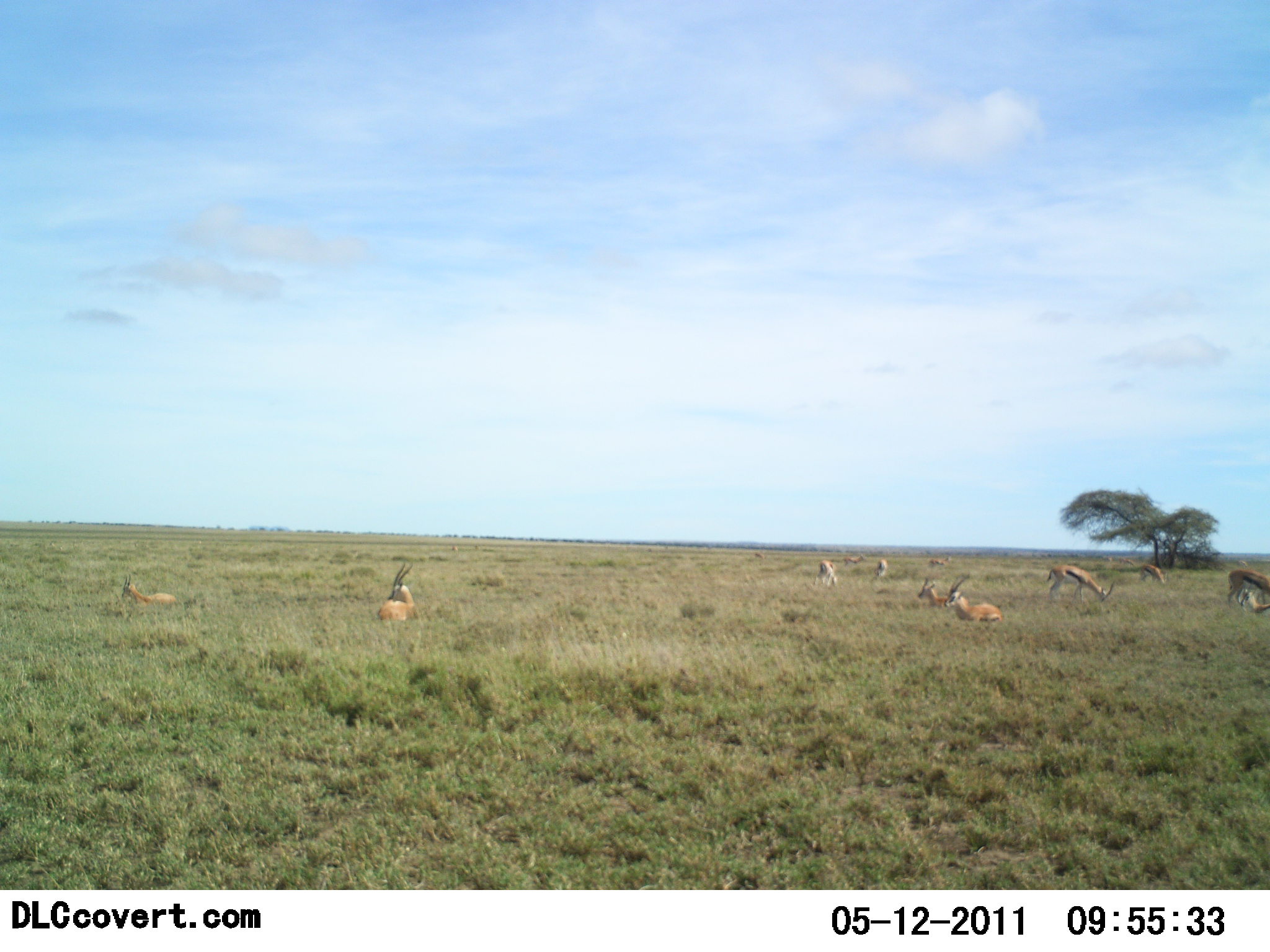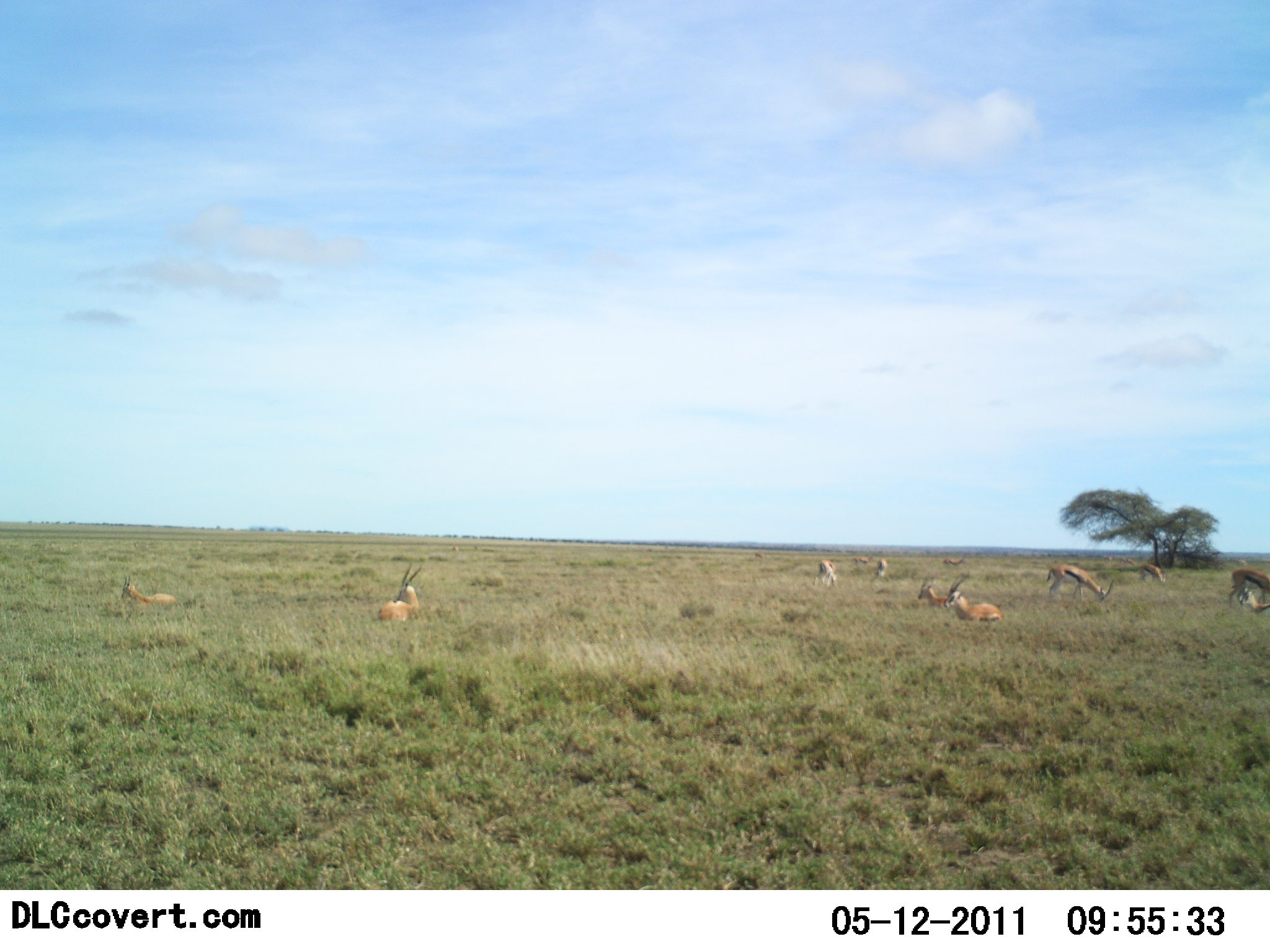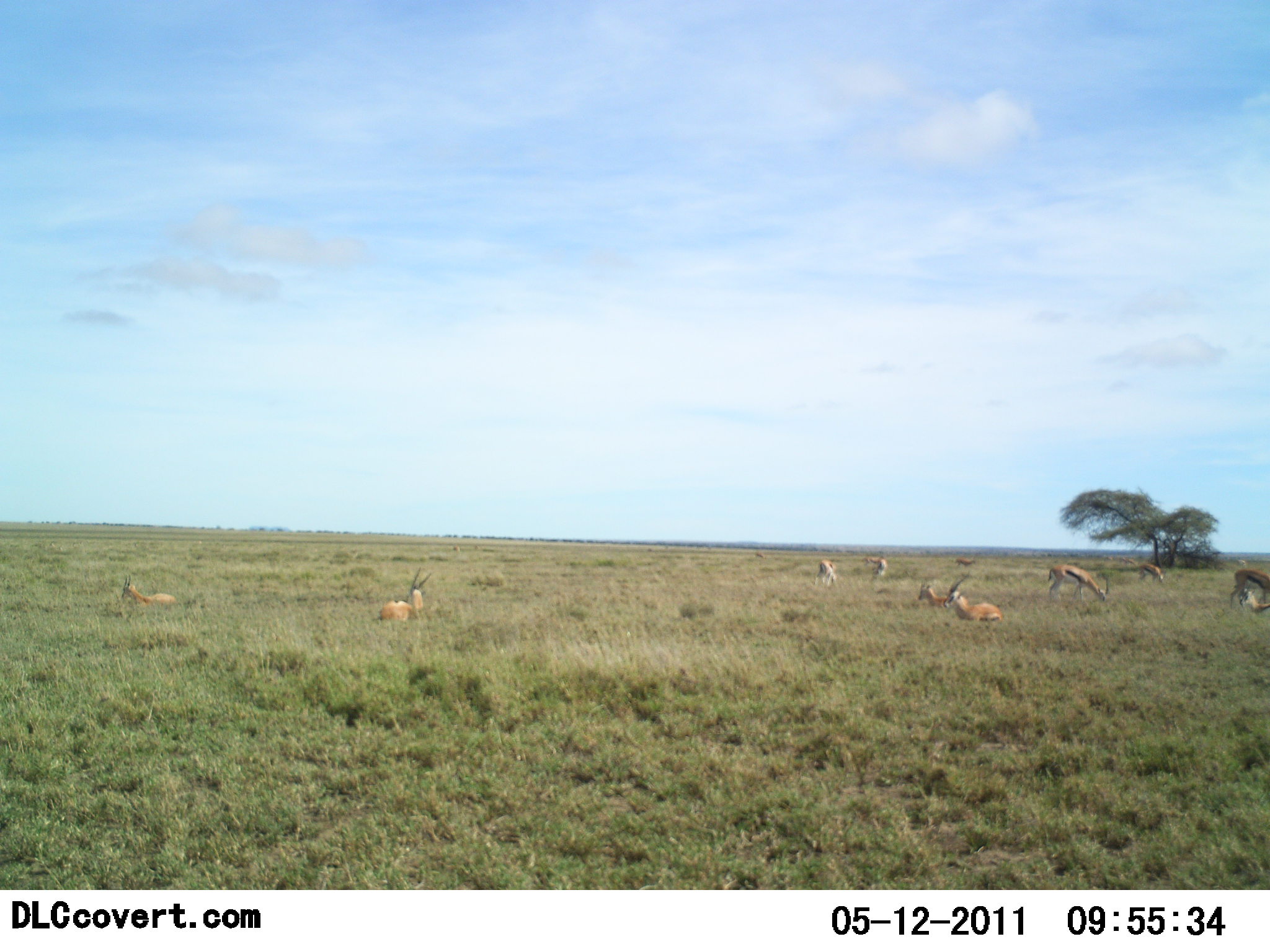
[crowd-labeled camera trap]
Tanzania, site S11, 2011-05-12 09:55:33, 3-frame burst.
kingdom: Animalia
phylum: Chordata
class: Mammalia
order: Artiodactyla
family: Bovidae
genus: Eudorcas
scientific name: Eudorcas thomsonii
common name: thomson's gazelle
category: gazellethomsons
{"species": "gazellethomsons (thomson's gazelle) (Eudorcas thomsonii)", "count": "11-50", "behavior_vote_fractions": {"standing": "62%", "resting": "92%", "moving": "38%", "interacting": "8%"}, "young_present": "0%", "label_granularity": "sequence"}